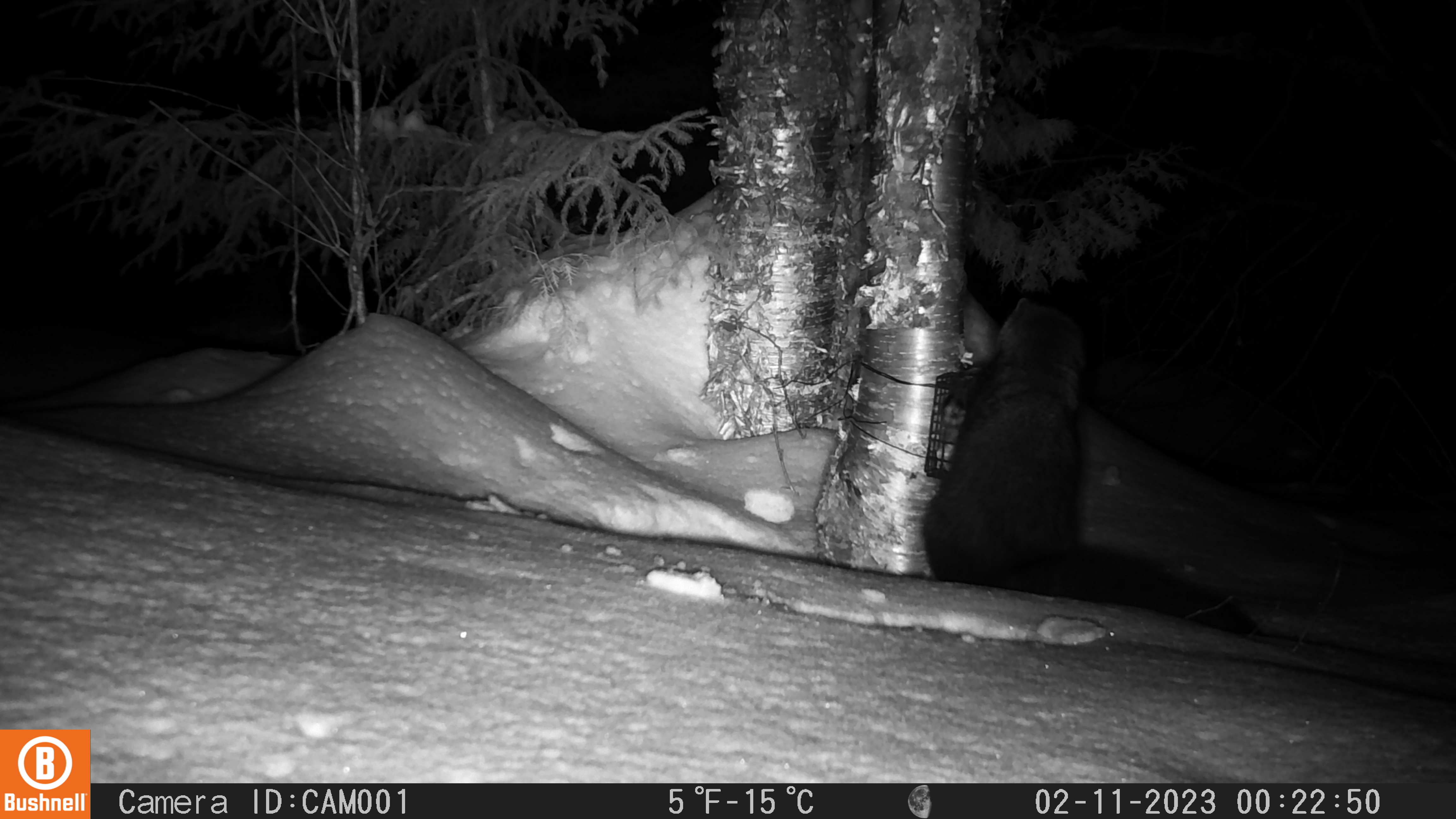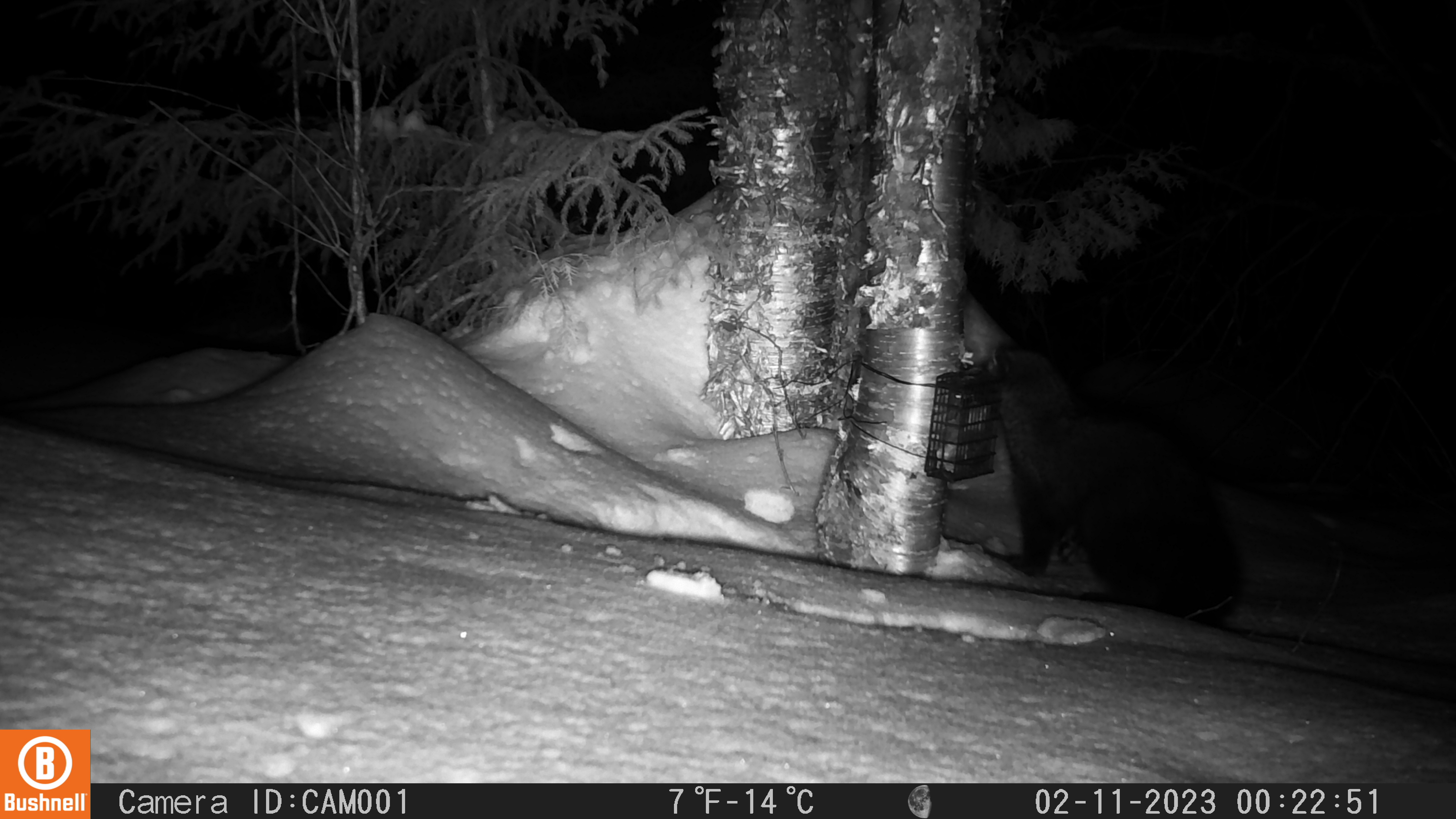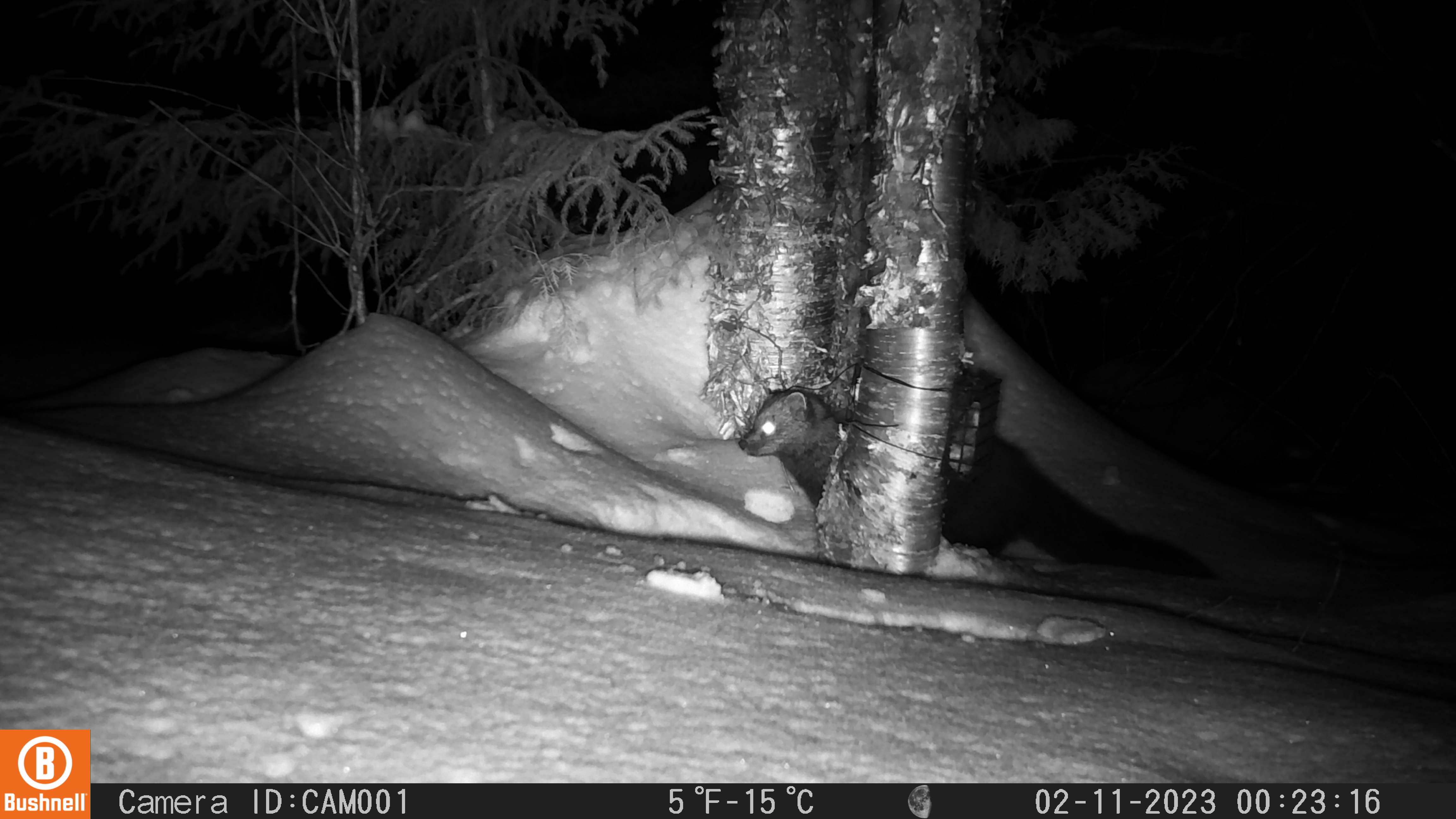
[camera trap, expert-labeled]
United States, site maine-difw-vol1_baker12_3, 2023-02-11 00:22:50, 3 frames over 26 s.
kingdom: Animalia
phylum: Chordata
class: Mammalia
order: Carnivora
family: Mustelidae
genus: Pekania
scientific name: Pekania pennanti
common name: fisher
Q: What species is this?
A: Fisher (Pekania pennanti).